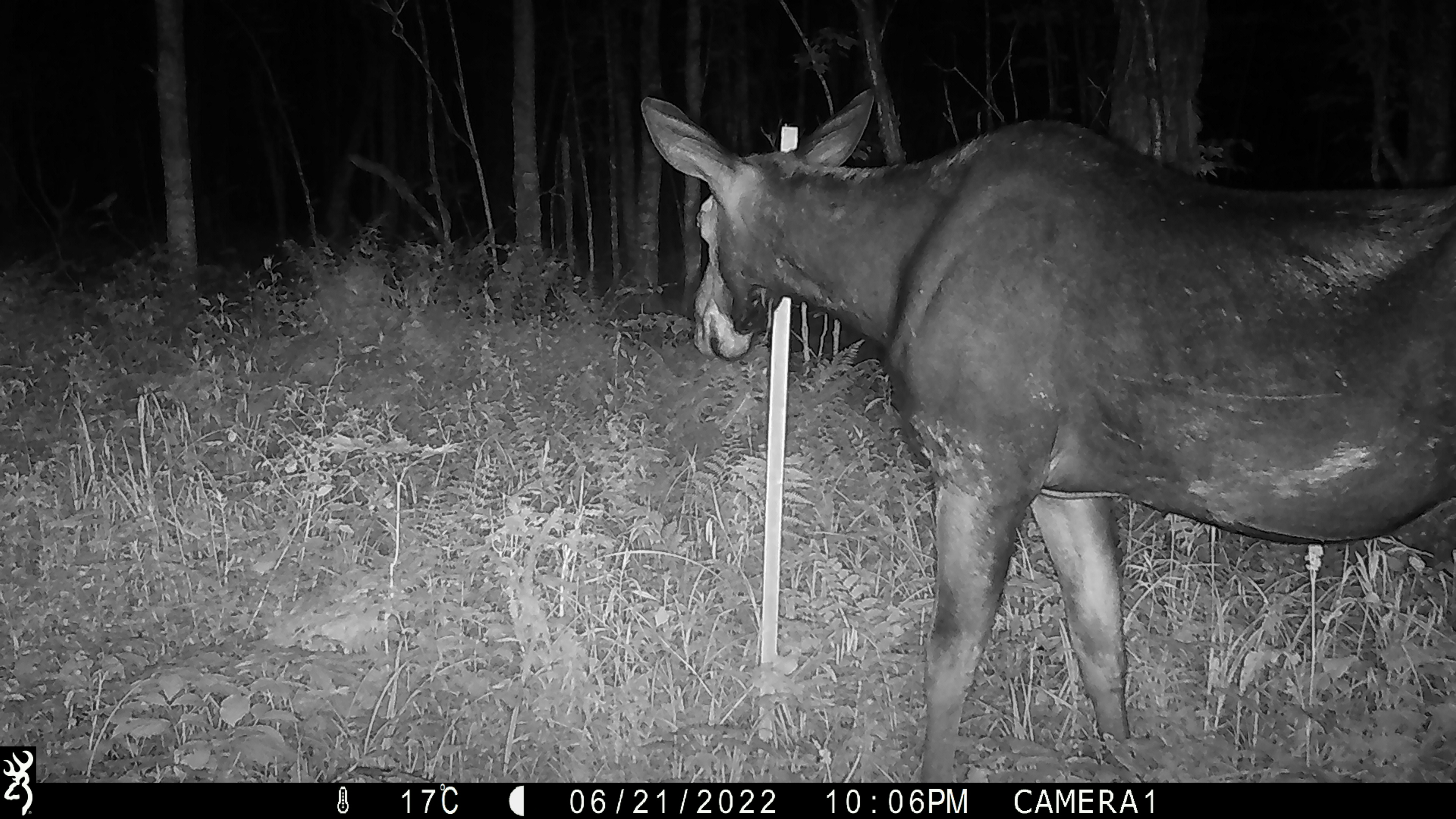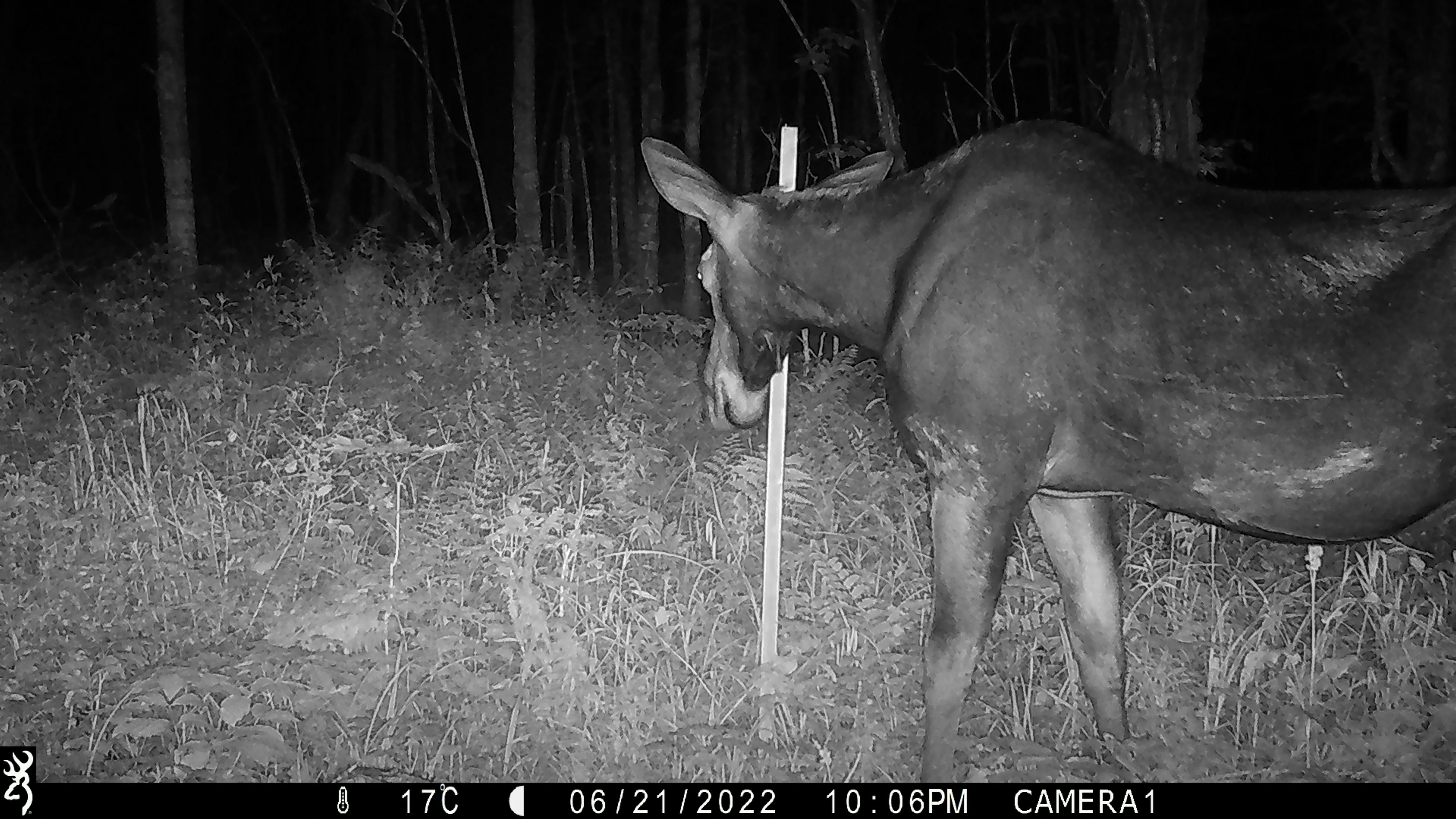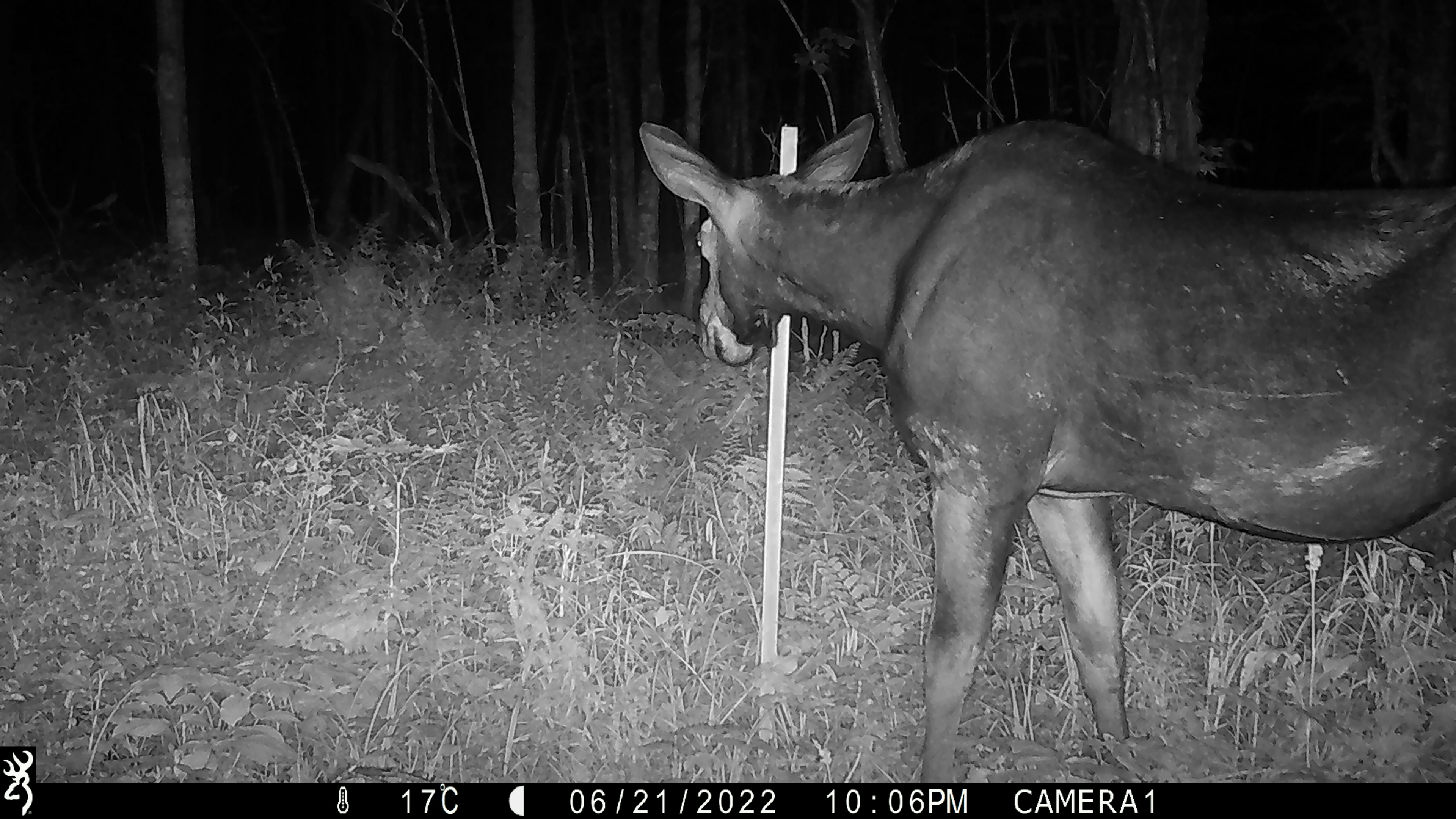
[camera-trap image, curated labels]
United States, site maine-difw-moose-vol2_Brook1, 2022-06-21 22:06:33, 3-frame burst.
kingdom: Animalia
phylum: Chordata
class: Mammalia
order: Artiodactyla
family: Cervidae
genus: Alces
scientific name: Alces alces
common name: moose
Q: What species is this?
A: Moose (Alces alces).